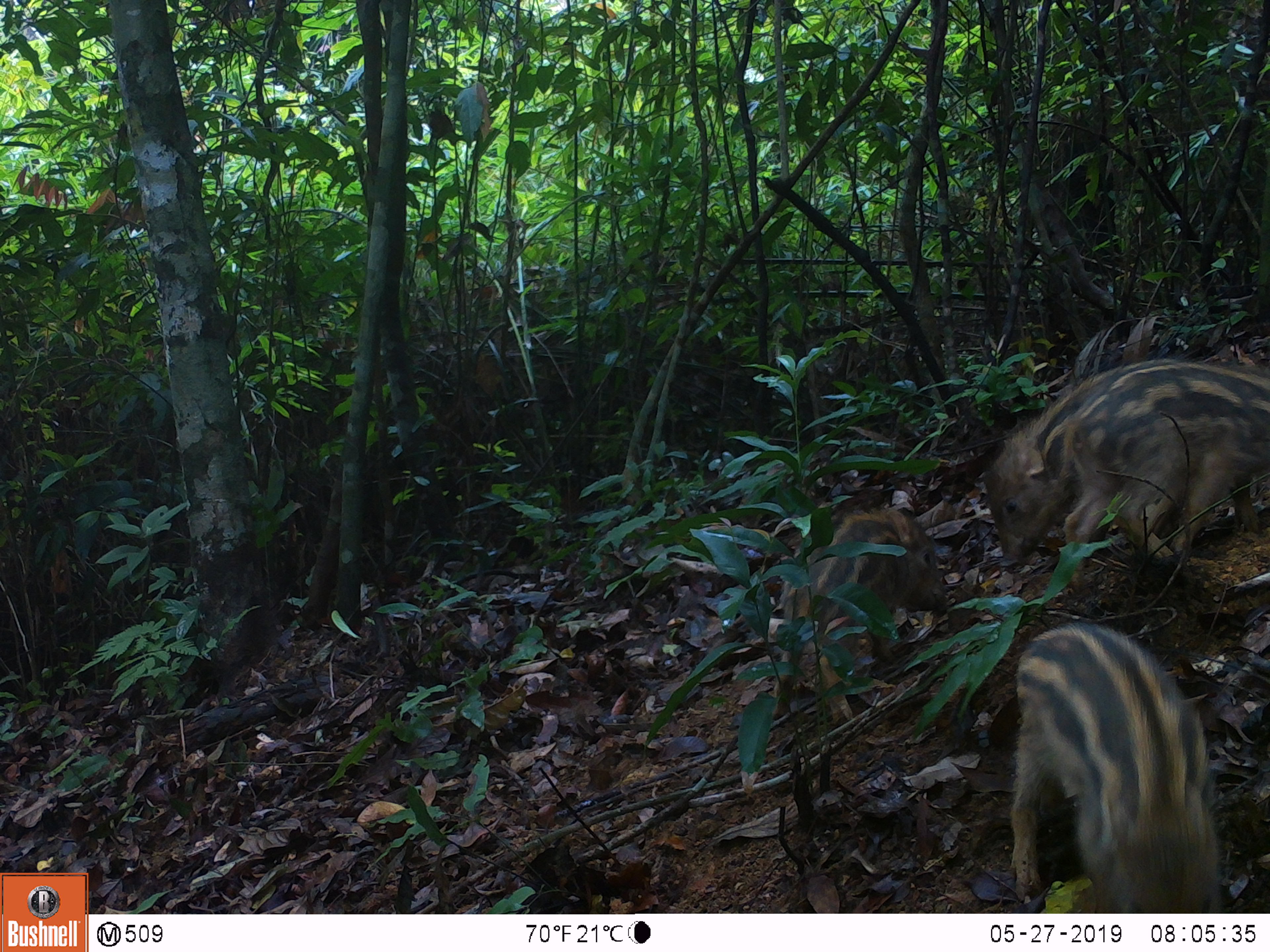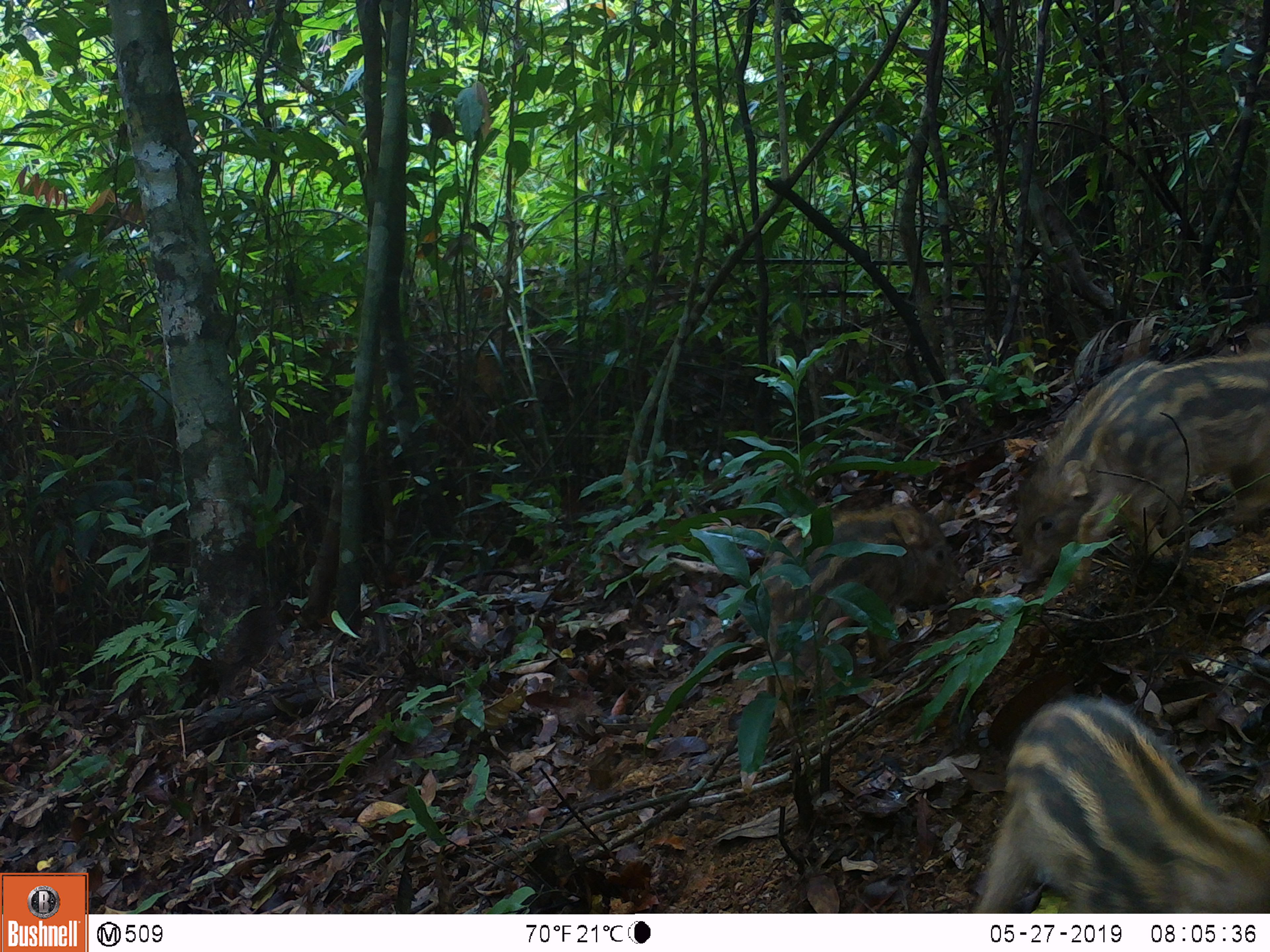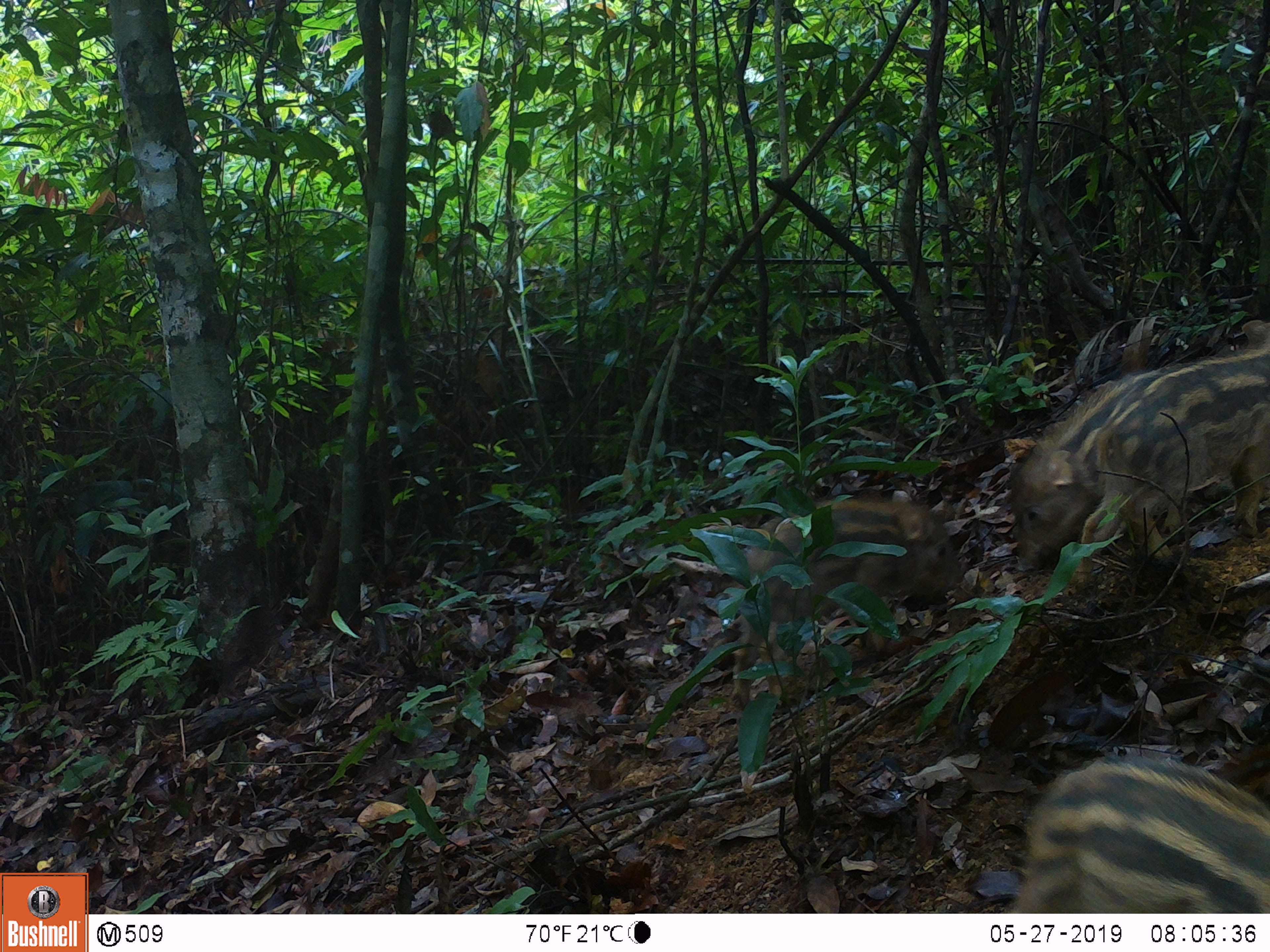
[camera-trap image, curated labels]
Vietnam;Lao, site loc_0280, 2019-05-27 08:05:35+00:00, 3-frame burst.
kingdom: Animalia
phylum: Chordata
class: Mammalia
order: Artiodactyla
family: Suidae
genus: Sus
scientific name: Sus scrofa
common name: eurasian wild pig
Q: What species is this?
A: Eurasian wild pig (Sus scrofa).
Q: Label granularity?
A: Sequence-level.